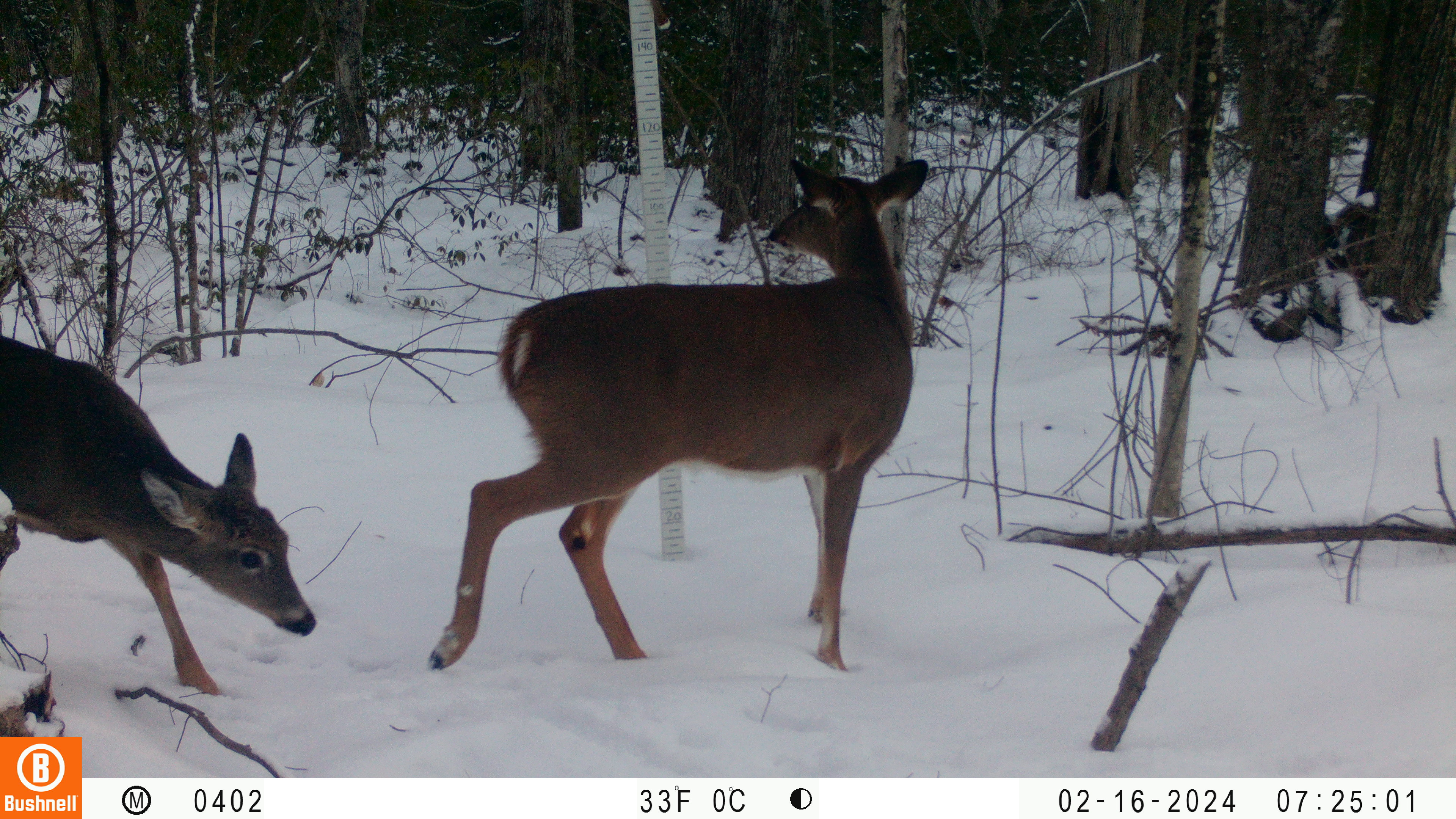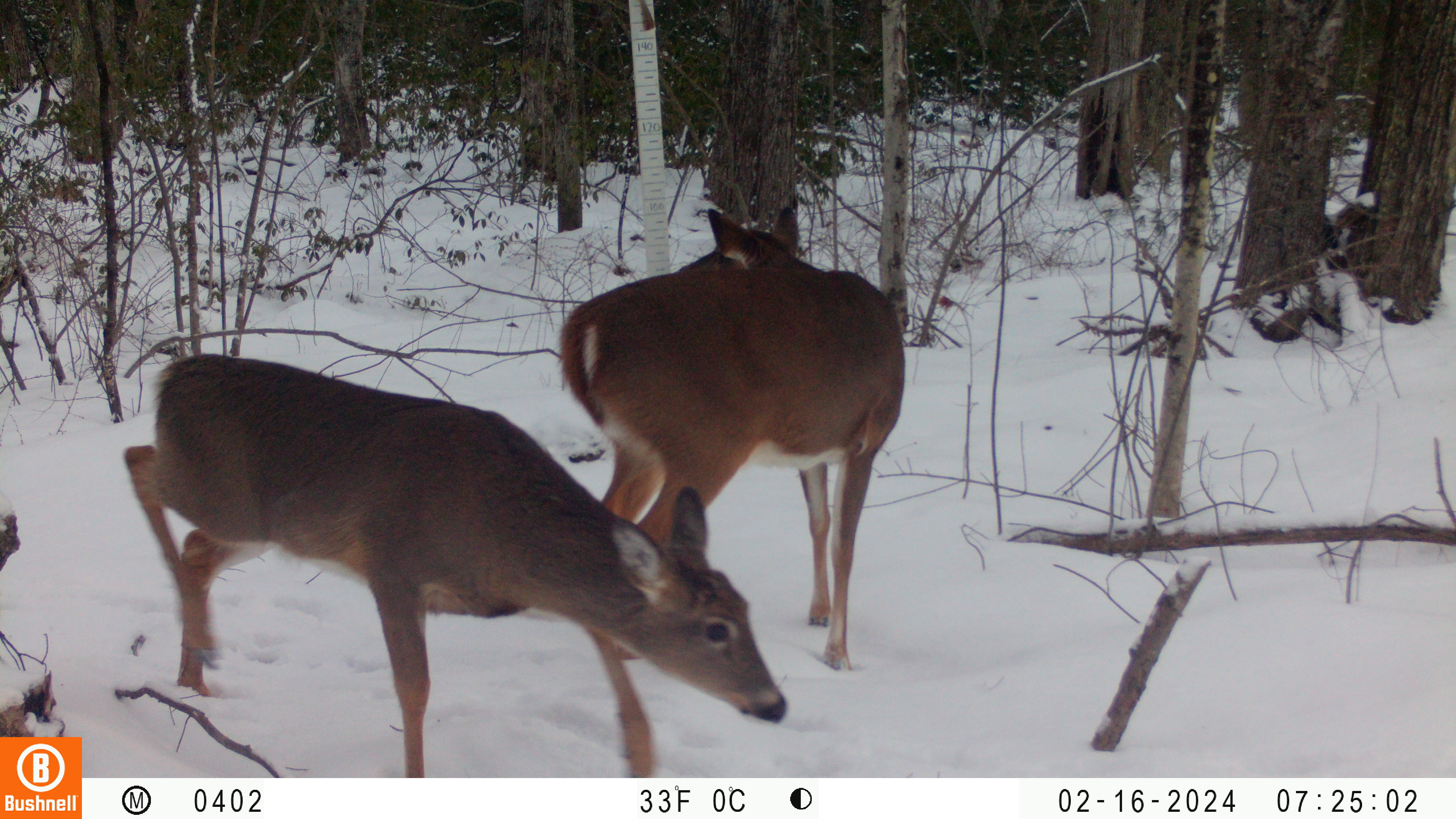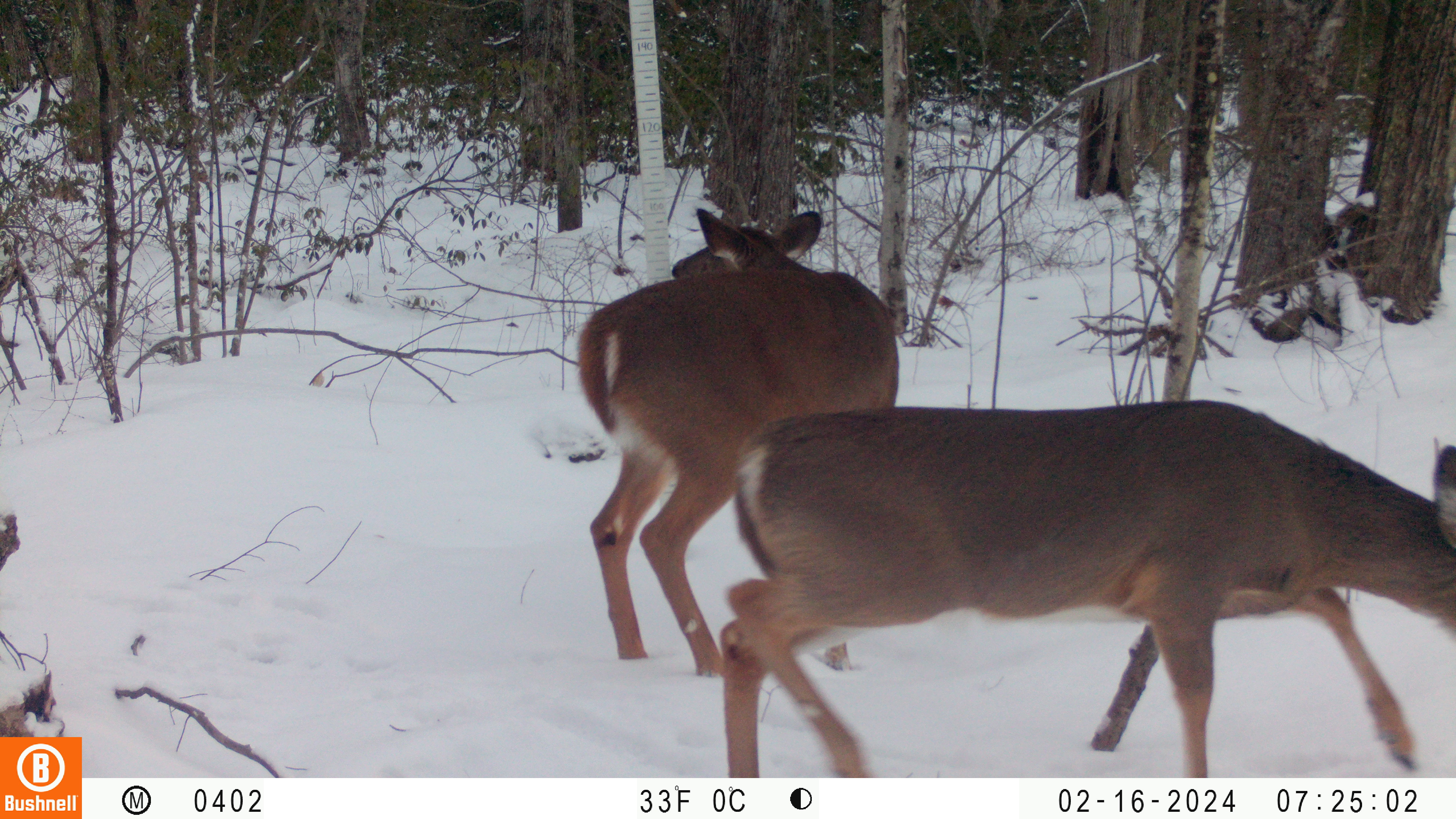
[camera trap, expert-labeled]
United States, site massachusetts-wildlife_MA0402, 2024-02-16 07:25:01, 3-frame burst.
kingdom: Animalia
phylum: Chordata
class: Mammalia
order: Artiodactyla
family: Cervidae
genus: Odocoileus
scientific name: Odocoileus virginianus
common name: white-tailed deer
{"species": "white-tailed deer (Odocoileus virginianus)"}